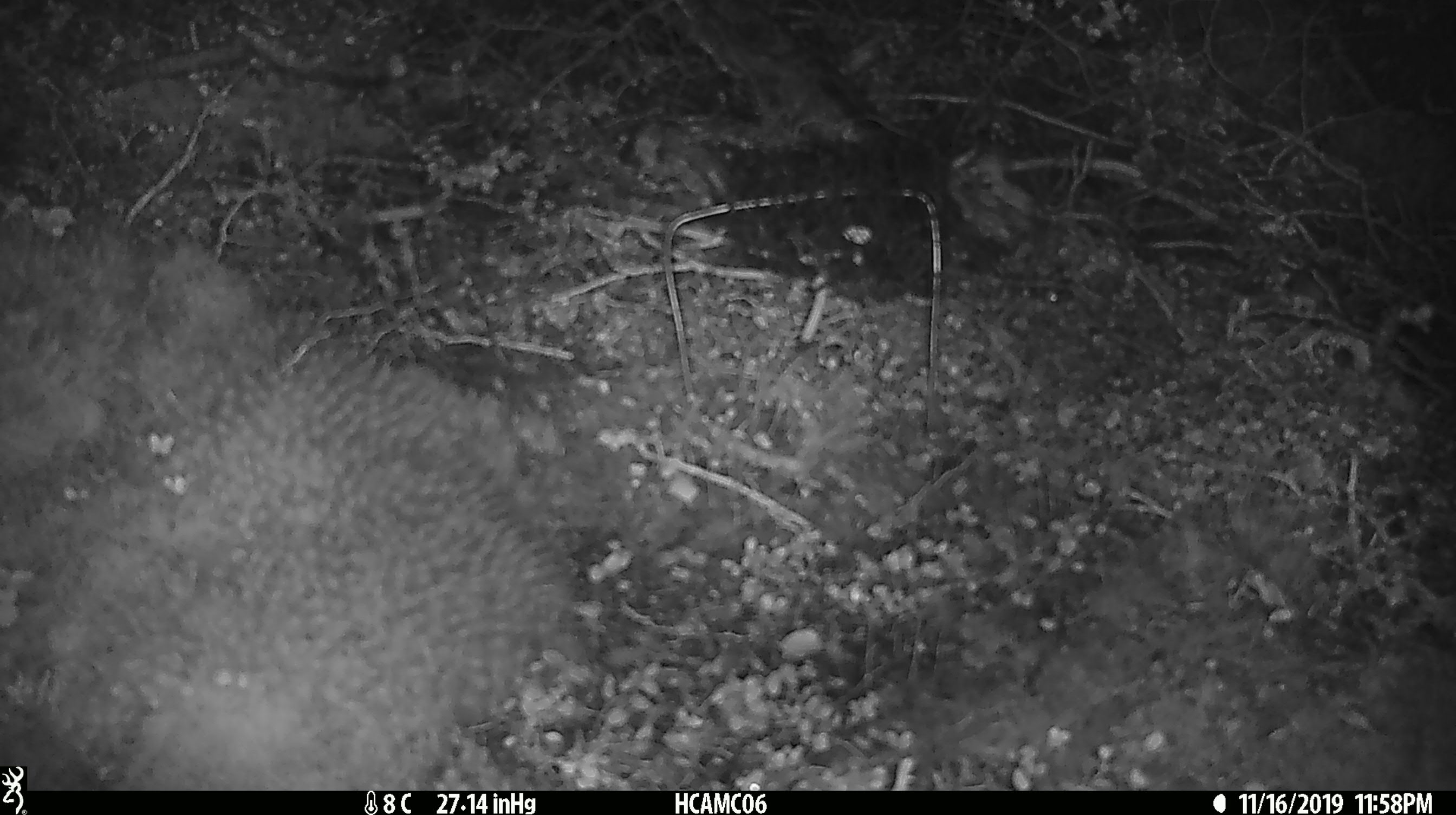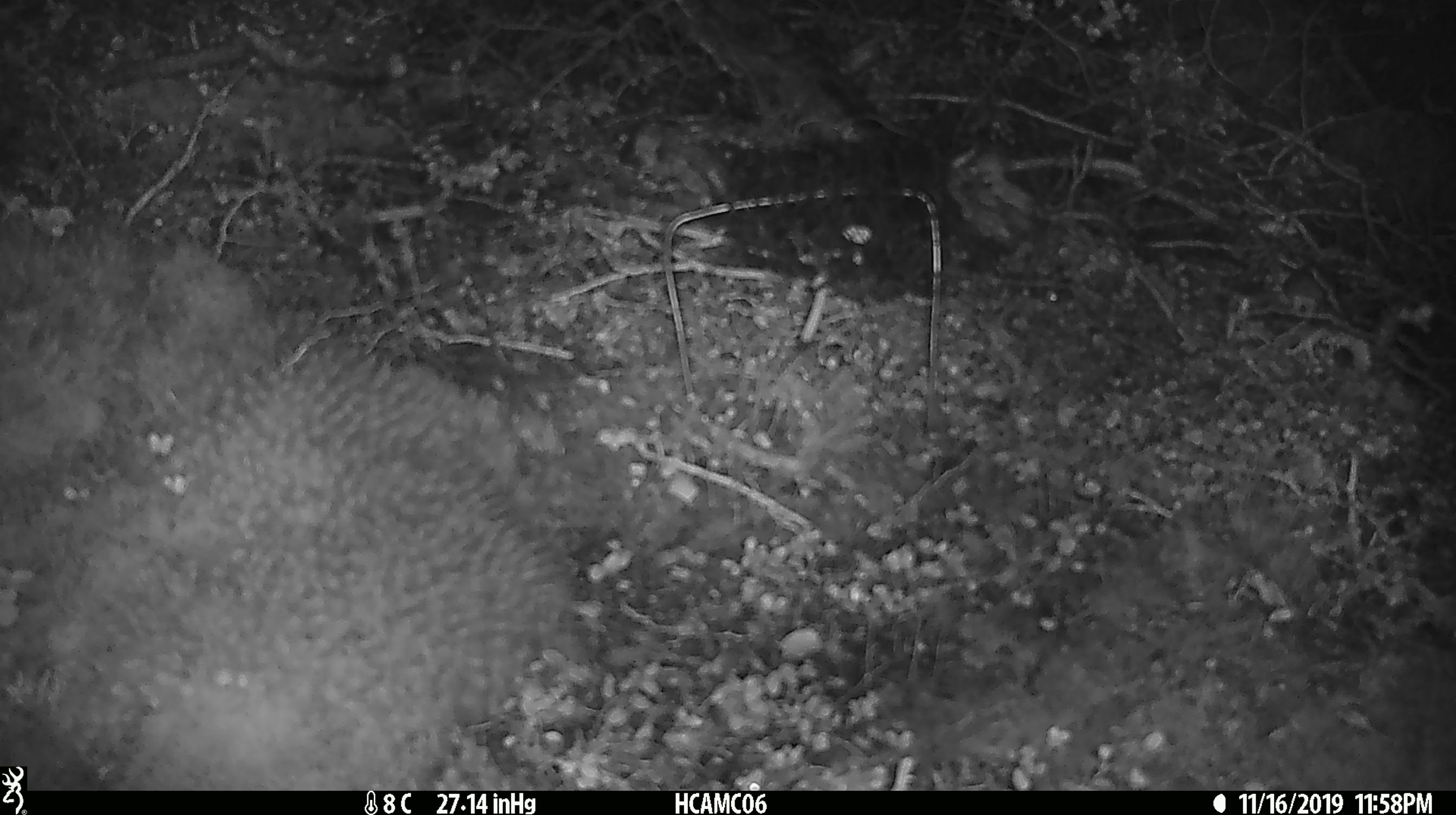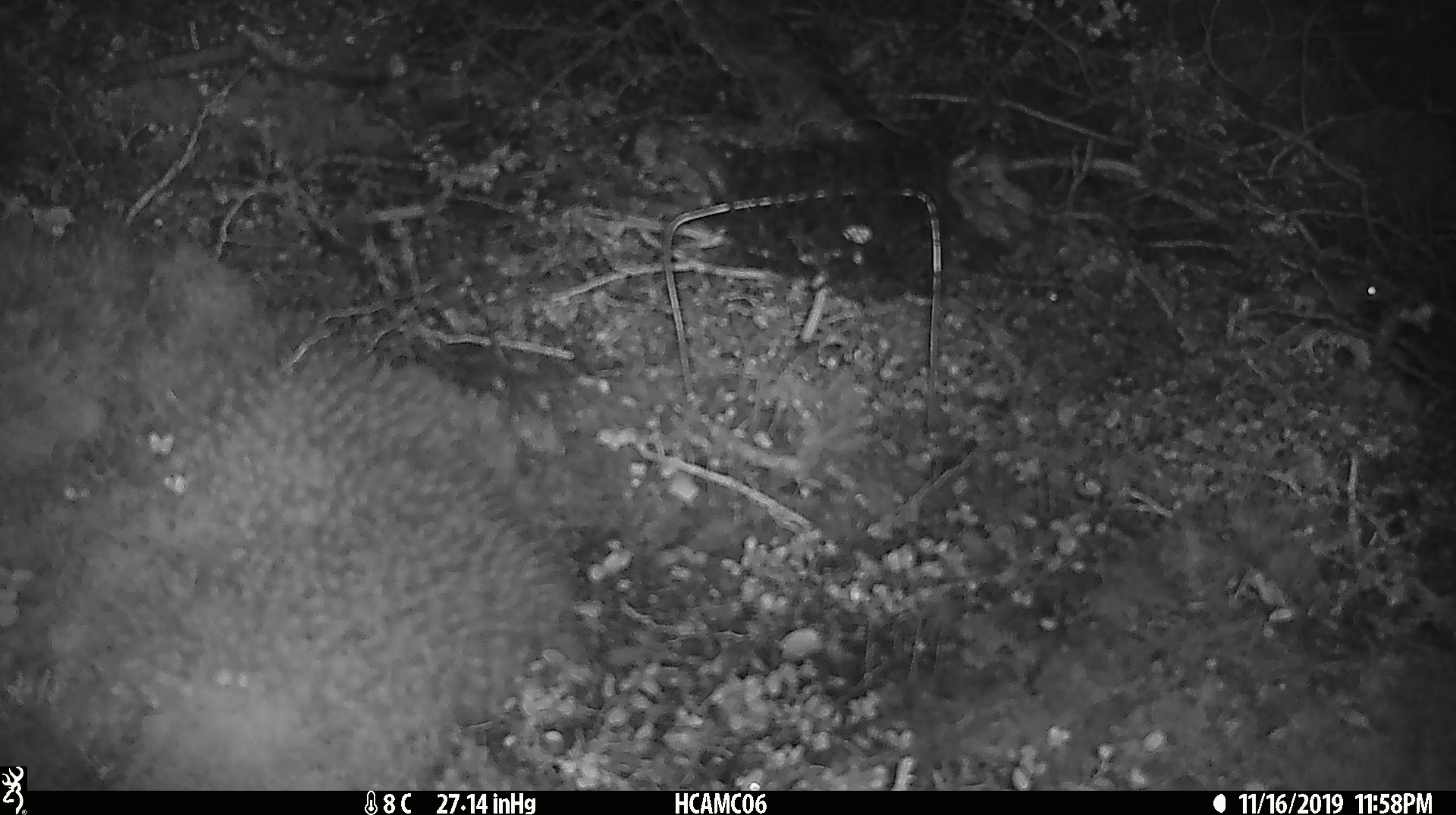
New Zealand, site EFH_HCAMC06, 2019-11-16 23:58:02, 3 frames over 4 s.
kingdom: Animalia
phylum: Chordata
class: Mammalia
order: Rodentia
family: Muridae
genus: Mus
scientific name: Mus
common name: mouse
Mouse (Mus).